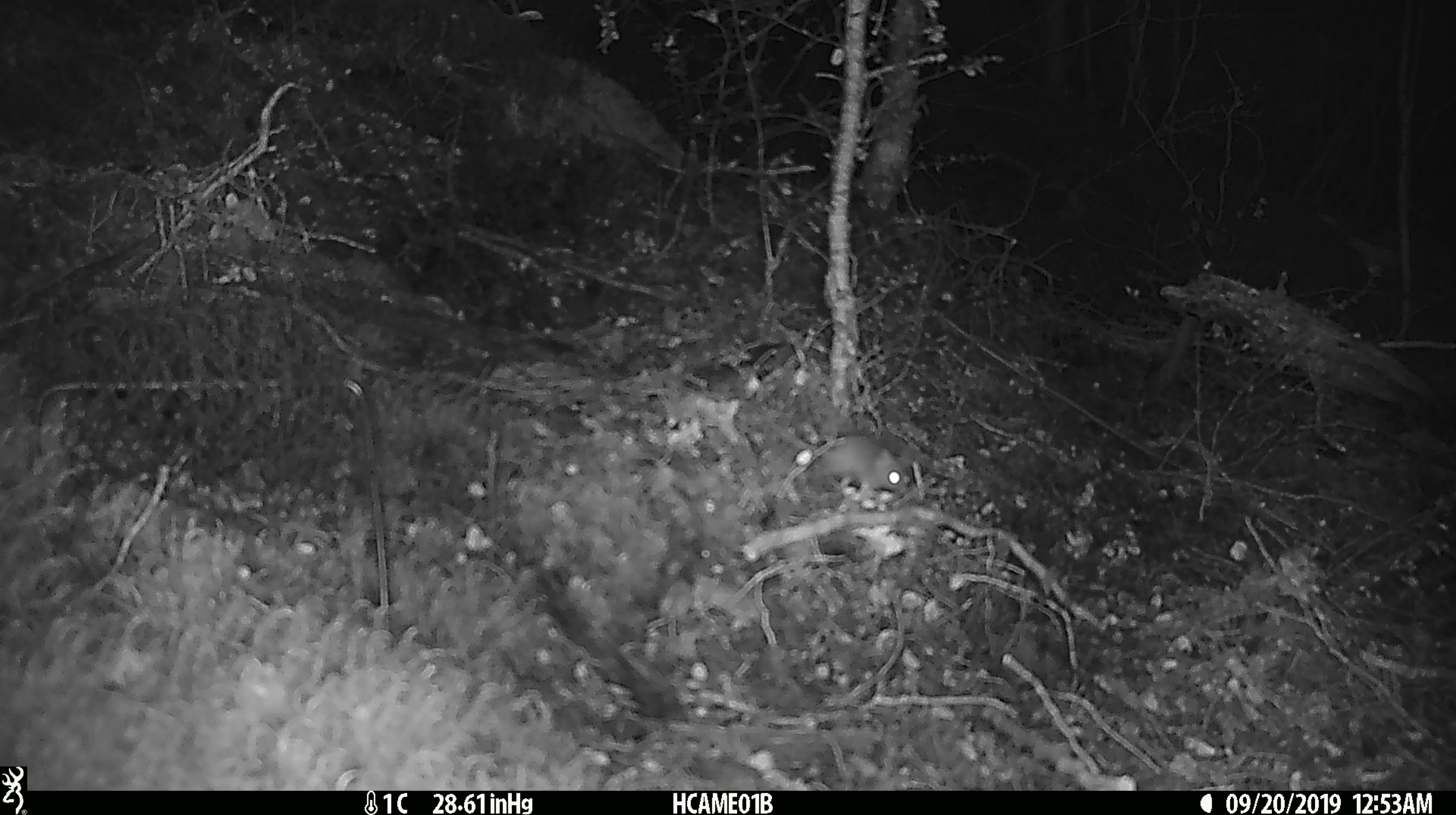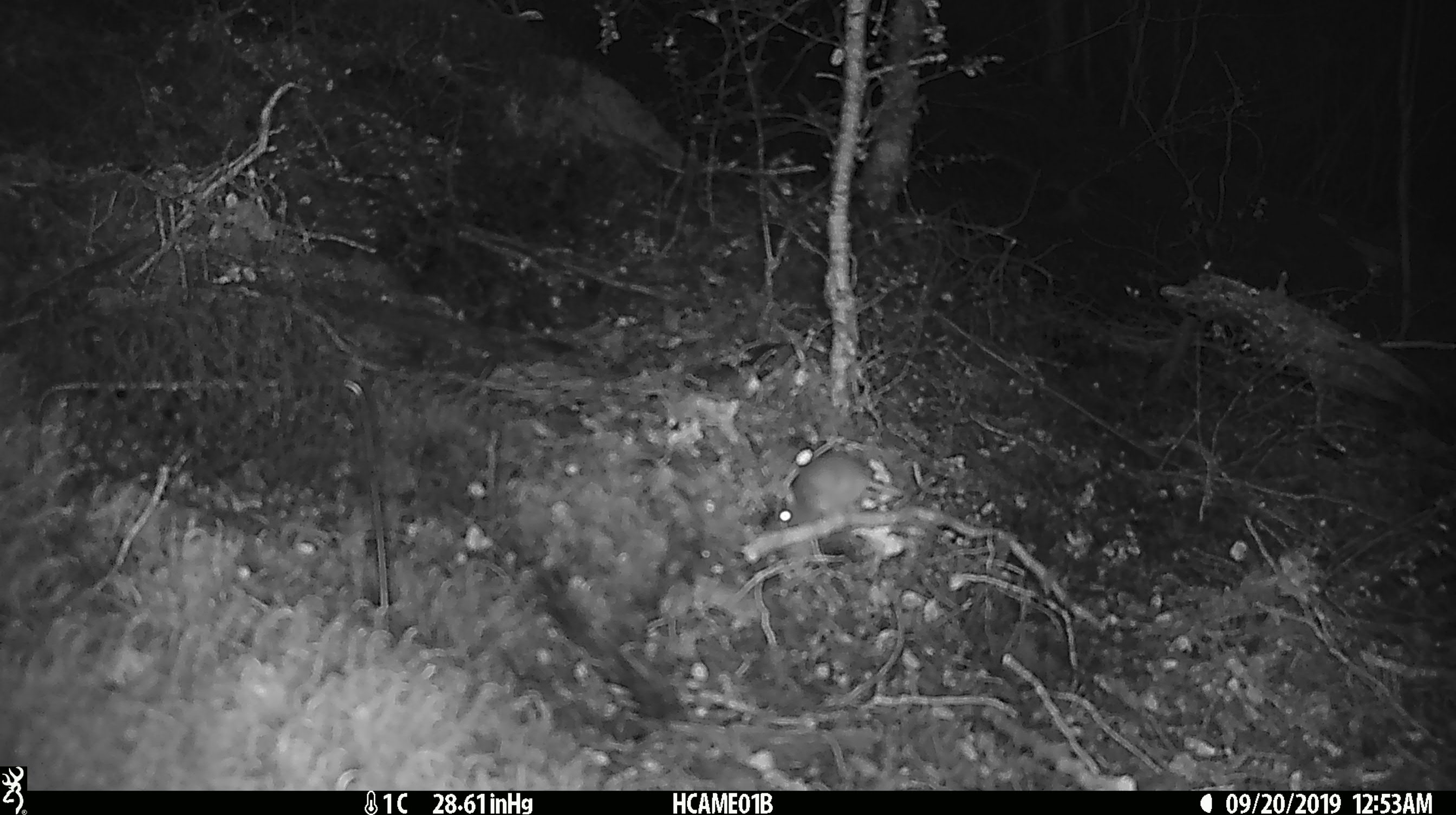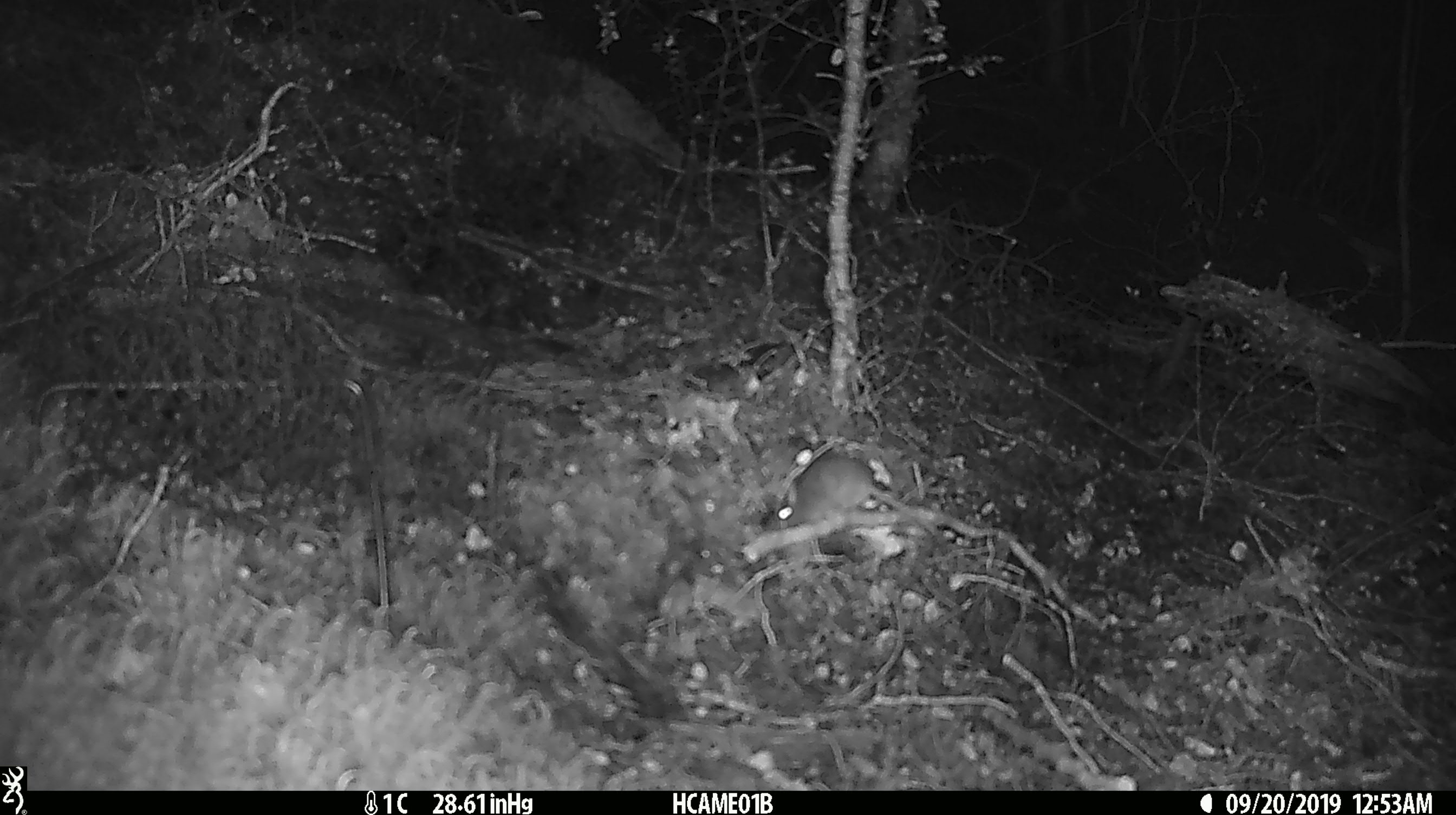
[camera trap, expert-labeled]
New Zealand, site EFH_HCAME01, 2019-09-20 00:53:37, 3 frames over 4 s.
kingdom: Animalia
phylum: Chordata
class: Mammalia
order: Rodentia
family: Muridae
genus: Mus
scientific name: Mus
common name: mouse